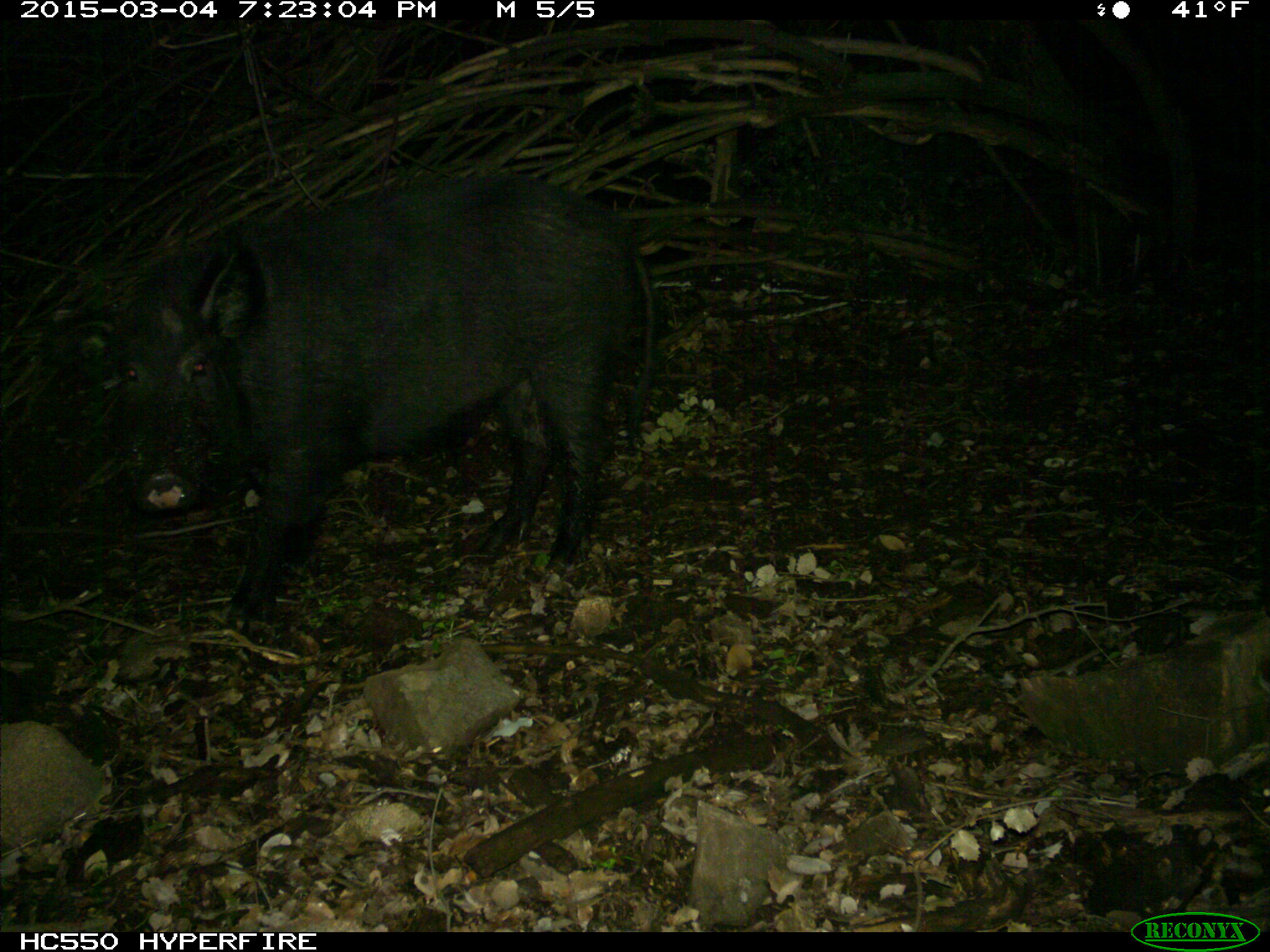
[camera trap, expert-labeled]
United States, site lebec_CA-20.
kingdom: Animalia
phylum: Chordata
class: Mammalia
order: Artiodactyla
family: Suidae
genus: Sus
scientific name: Sus scrofa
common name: wild boar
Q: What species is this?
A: Sus scrofa (wild boar).